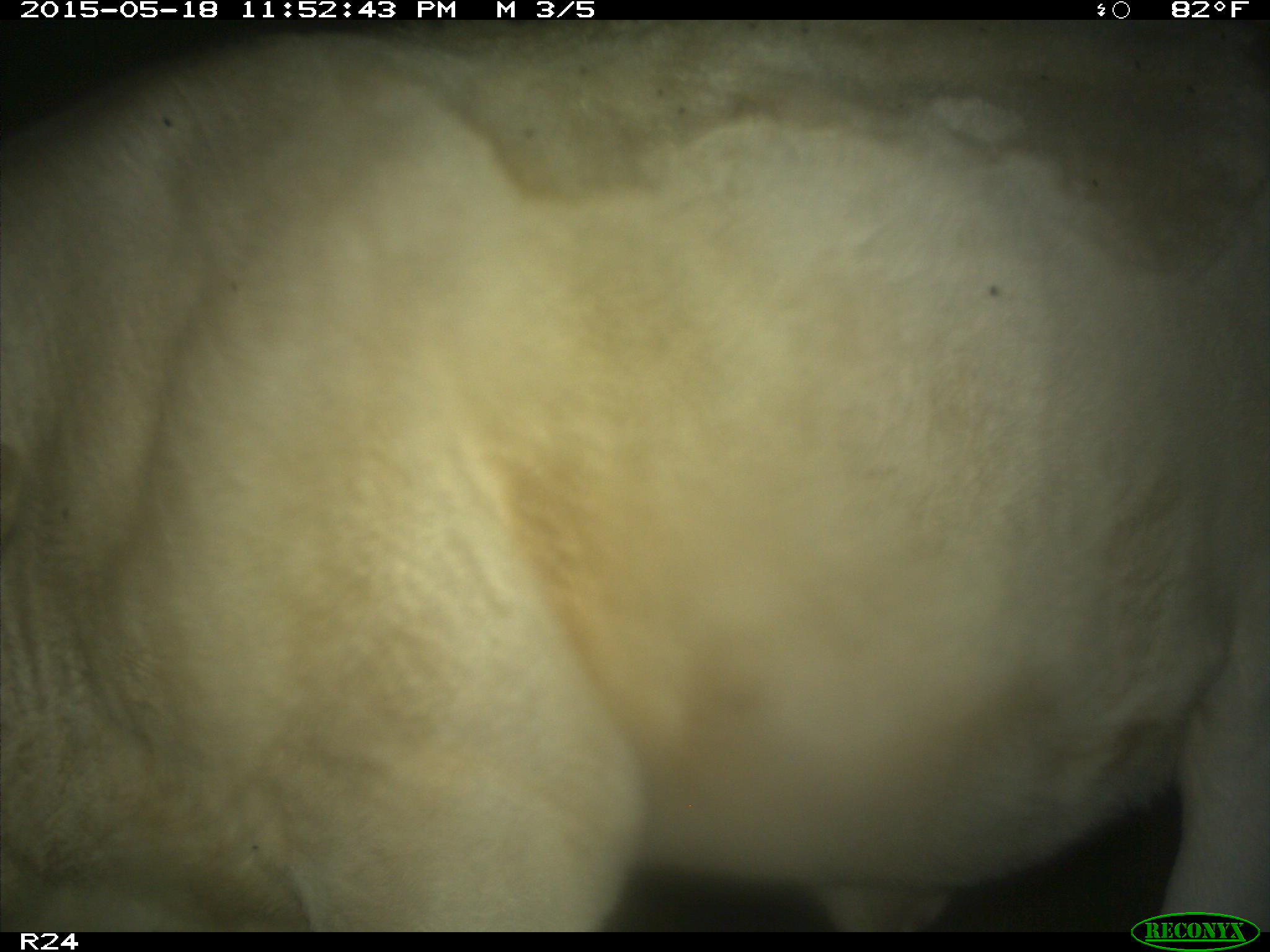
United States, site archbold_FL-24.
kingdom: Animalia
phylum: Chordata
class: Mammalia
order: Artiodactyla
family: Bovidae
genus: Bos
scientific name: Bos taurus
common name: domestic cow